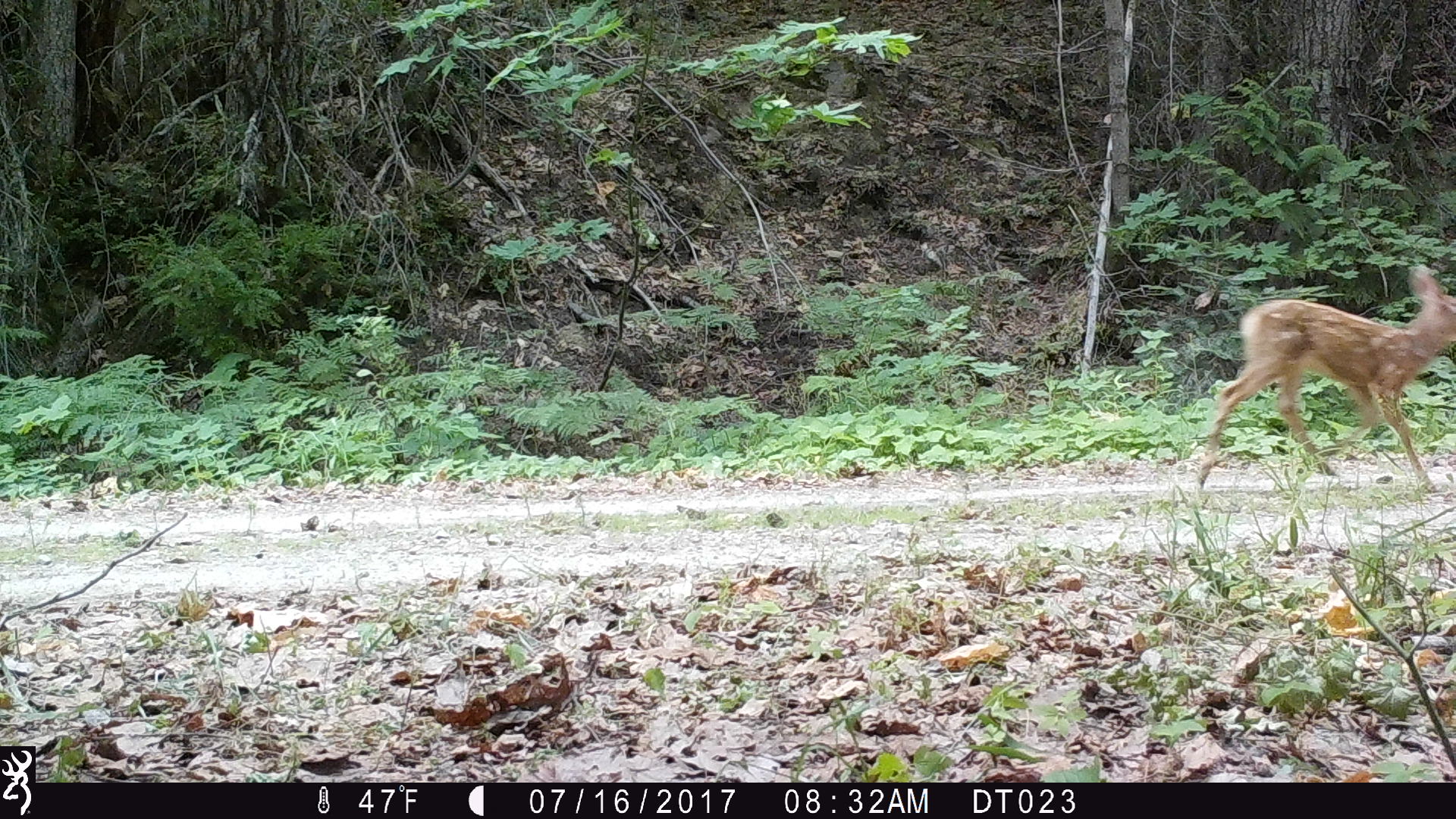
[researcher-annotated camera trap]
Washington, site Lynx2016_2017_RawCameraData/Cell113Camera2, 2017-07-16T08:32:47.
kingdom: Animalia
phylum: Chordata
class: Mammalia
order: Artiodactyla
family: Cervidae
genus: Odocoileus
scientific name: Odocoileus hemionus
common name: mule deer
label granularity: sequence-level